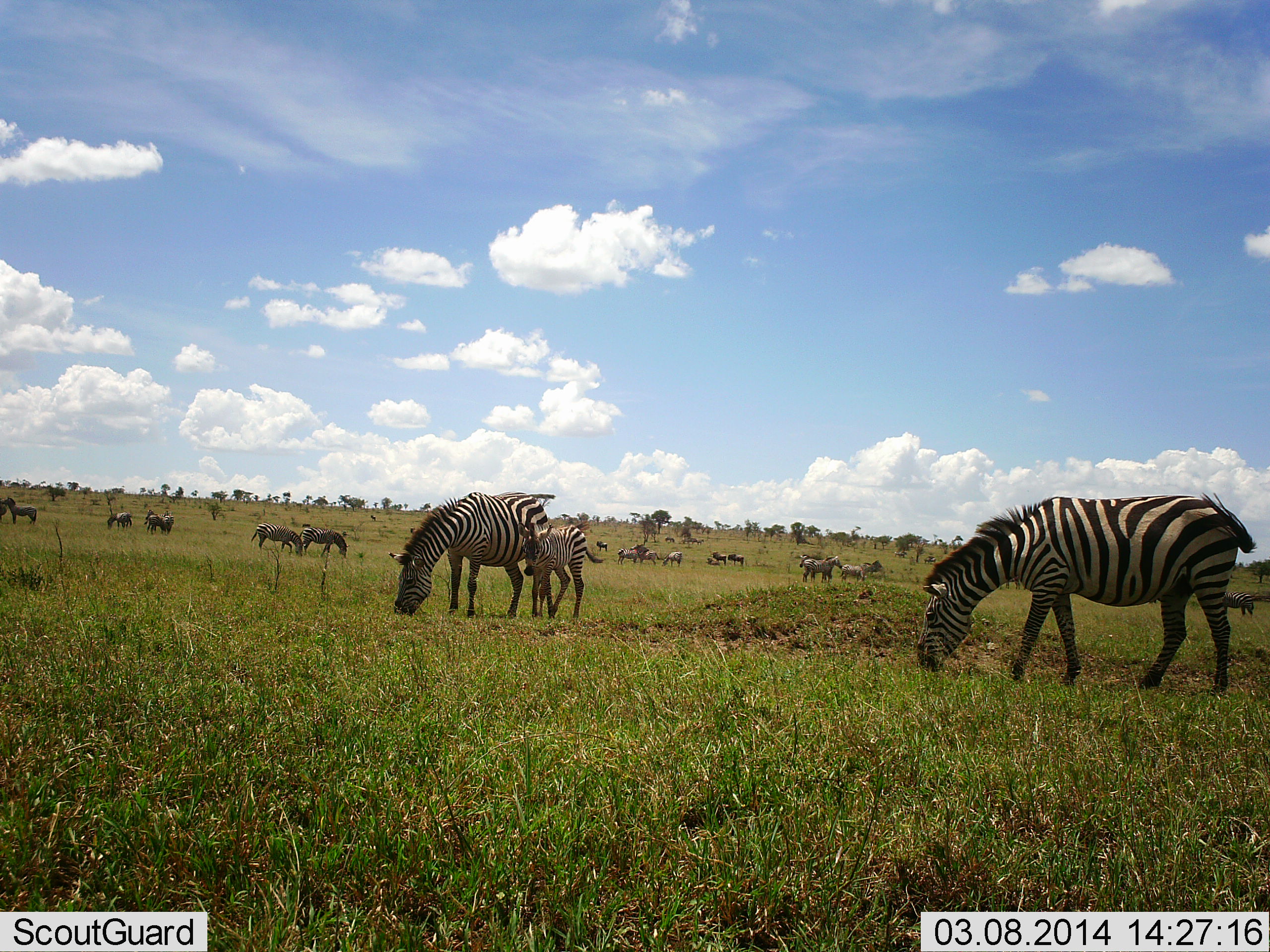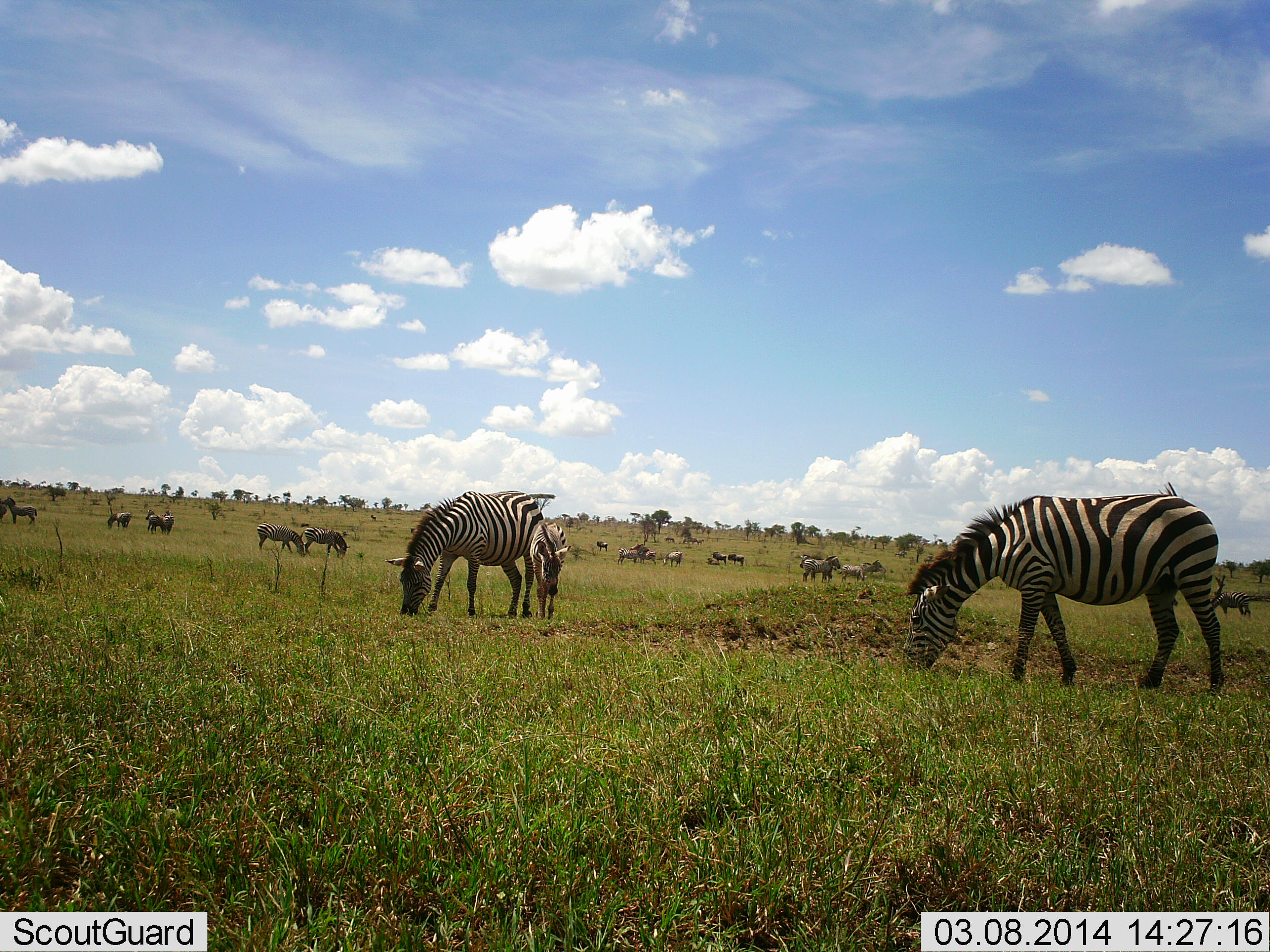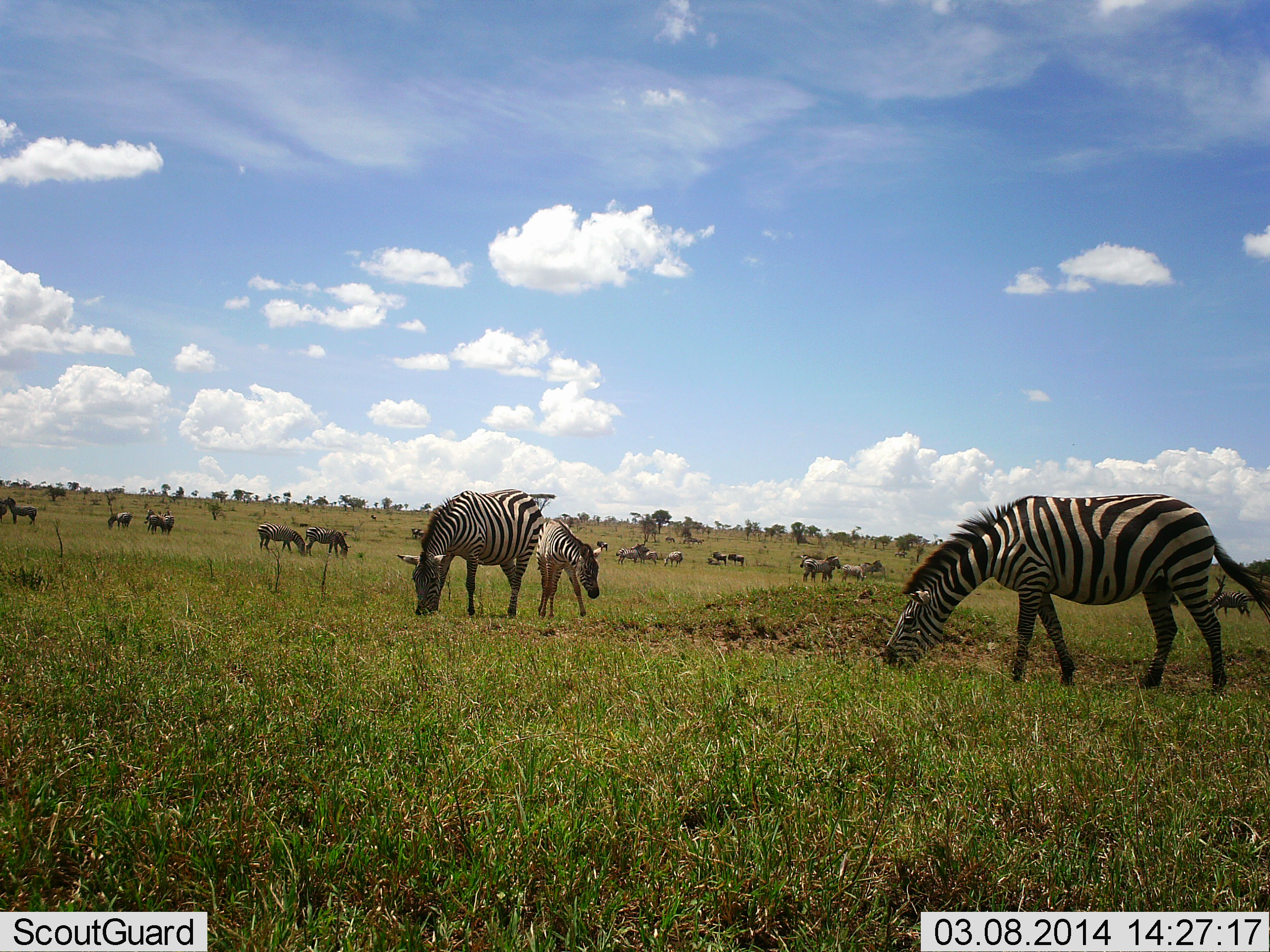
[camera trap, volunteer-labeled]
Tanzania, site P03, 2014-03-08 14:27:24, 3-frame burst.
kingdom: Animalia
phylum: Chordata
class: Mammalia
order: Perissodactyla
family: Equidae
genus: Equus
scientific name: Equus quagga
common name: plains zebra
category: zebra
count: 11-50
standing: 33%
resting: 2%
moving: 23%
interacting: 8%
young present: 44%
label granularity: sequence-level